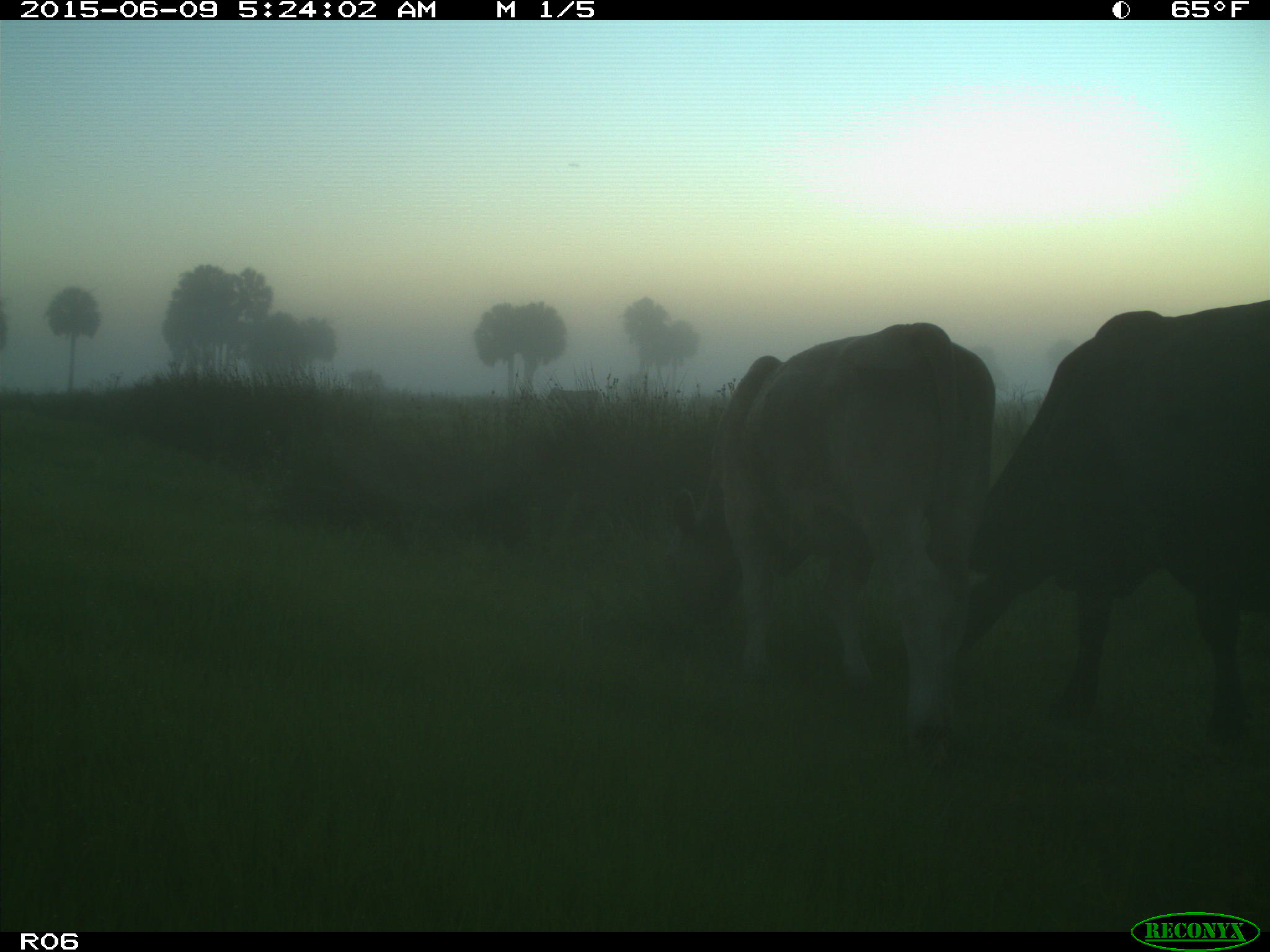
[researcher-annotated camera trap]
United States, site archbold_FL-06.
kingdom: Animalia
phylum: Chordata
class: Mammalia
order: Artiodactyla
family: Bovidae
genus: Bos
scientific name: Bos taurus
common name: domestic cow